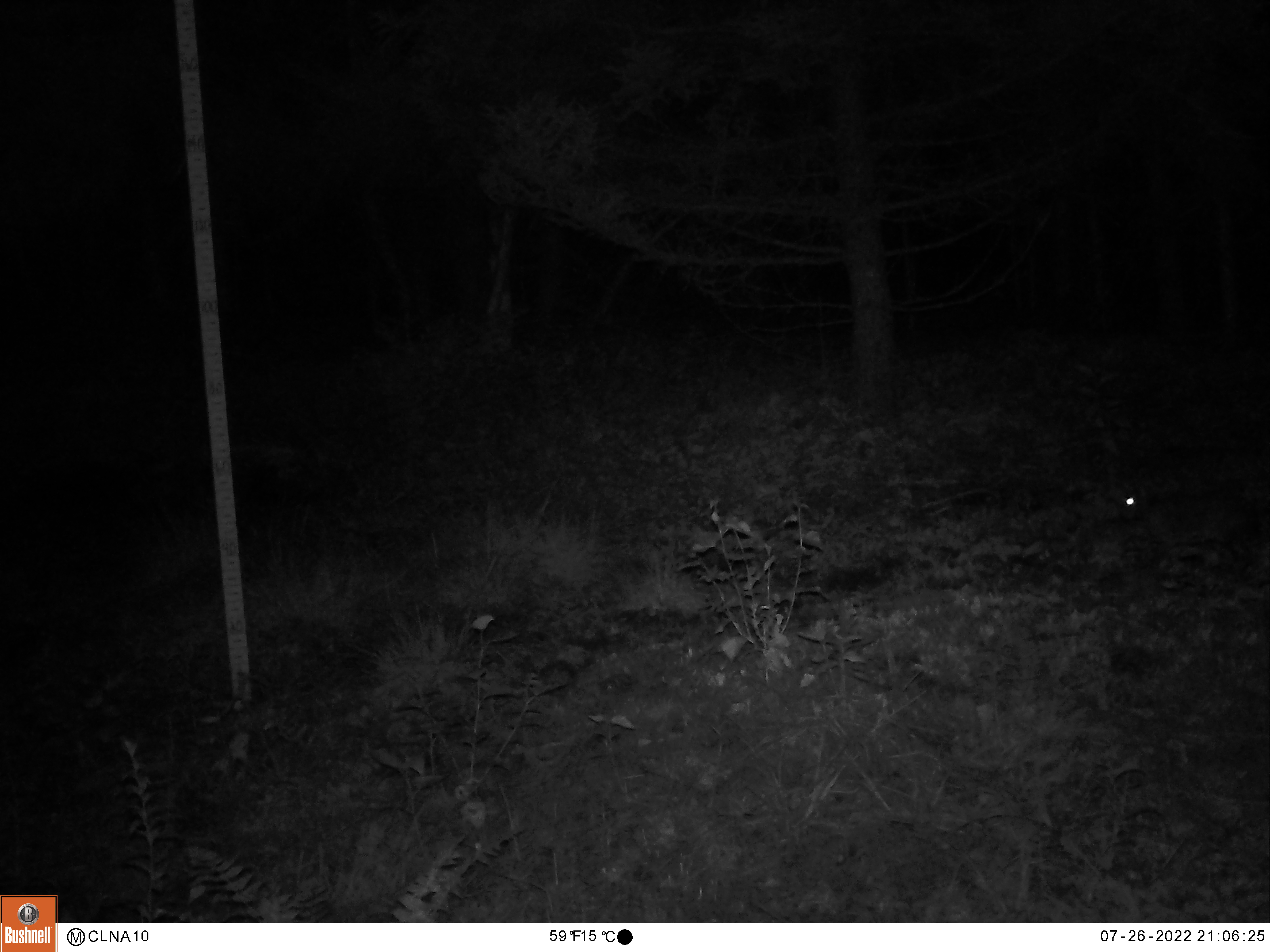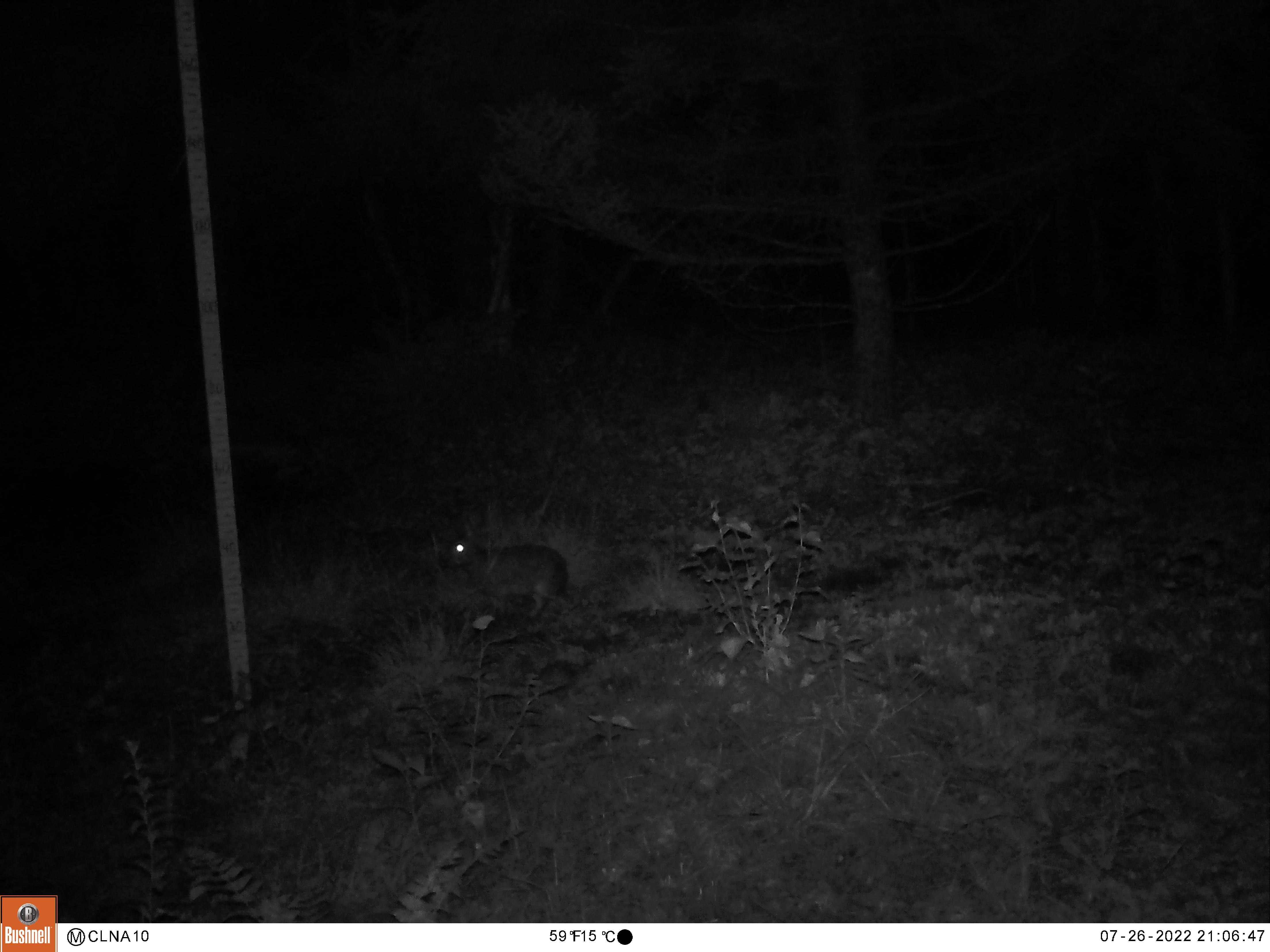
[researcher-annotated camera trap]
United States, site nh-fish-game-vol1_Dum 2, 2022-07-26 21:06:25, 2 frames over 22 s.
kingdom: Animalia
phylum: Chordata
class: Mammalia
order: Lagomorpha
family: Leporidae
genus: Sylvilagus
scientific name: Sylvilagus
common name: cottontail rabbit